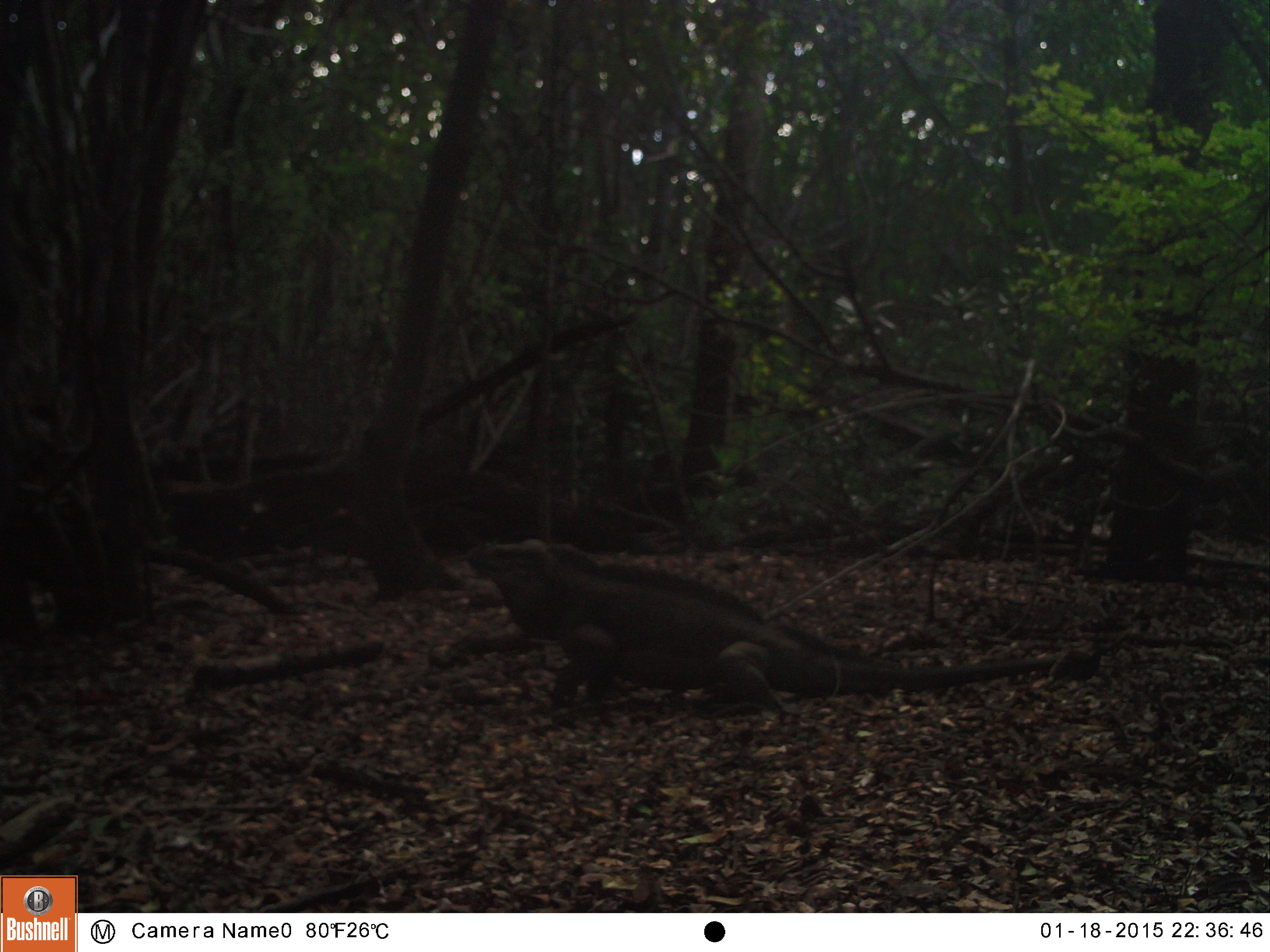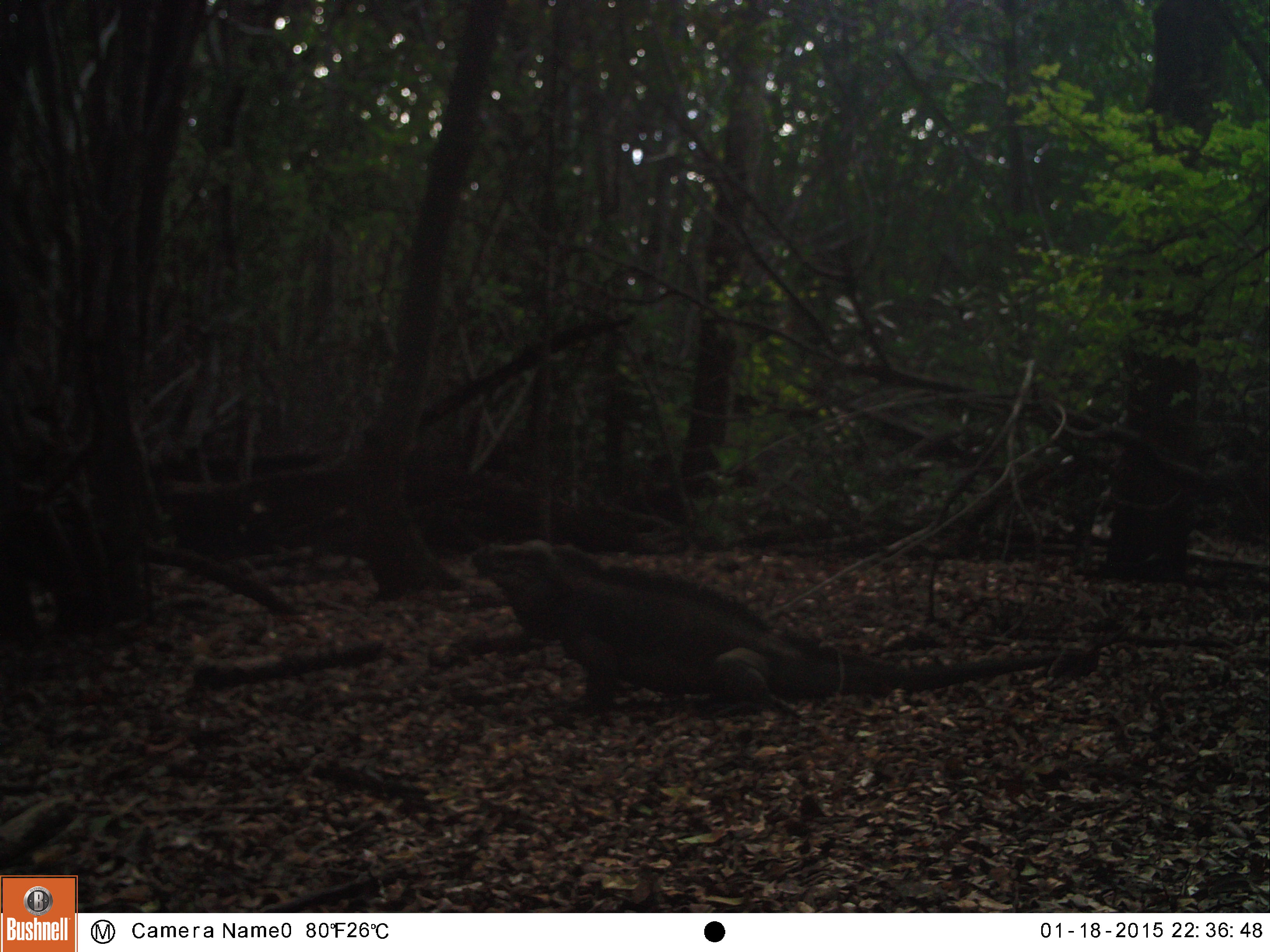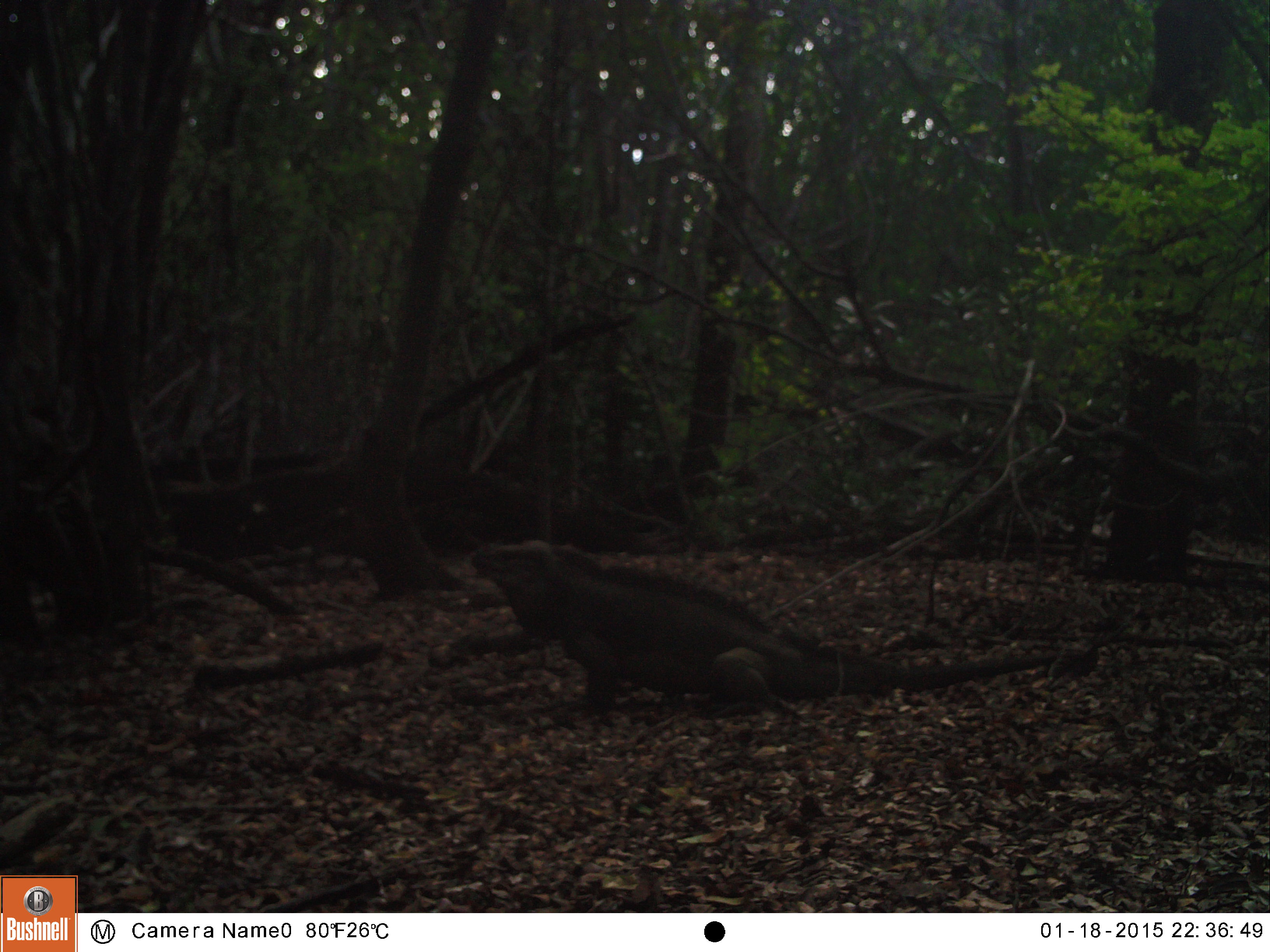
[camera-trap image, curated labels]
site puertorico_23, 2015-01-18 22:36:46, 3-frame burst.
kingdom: Animalia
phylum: Chordata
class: Reptilia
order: Squamata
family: Iguanidae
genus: Iguana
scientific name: Iguana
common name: typical iguanas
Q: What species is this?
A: Iguana (typical iguanas).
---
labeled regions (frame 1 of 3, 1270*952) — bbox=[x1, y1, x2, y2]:
iguana: bbox=[459, 533, 1049, 726]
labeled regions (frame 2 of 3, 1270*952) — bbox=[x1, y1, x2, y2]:
iguana: bbox=[464, 533, 1069, 723]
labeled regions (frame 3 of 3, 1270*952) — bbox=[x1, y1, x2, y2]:
iguana: bbox=[462, 534, 1054, 737]